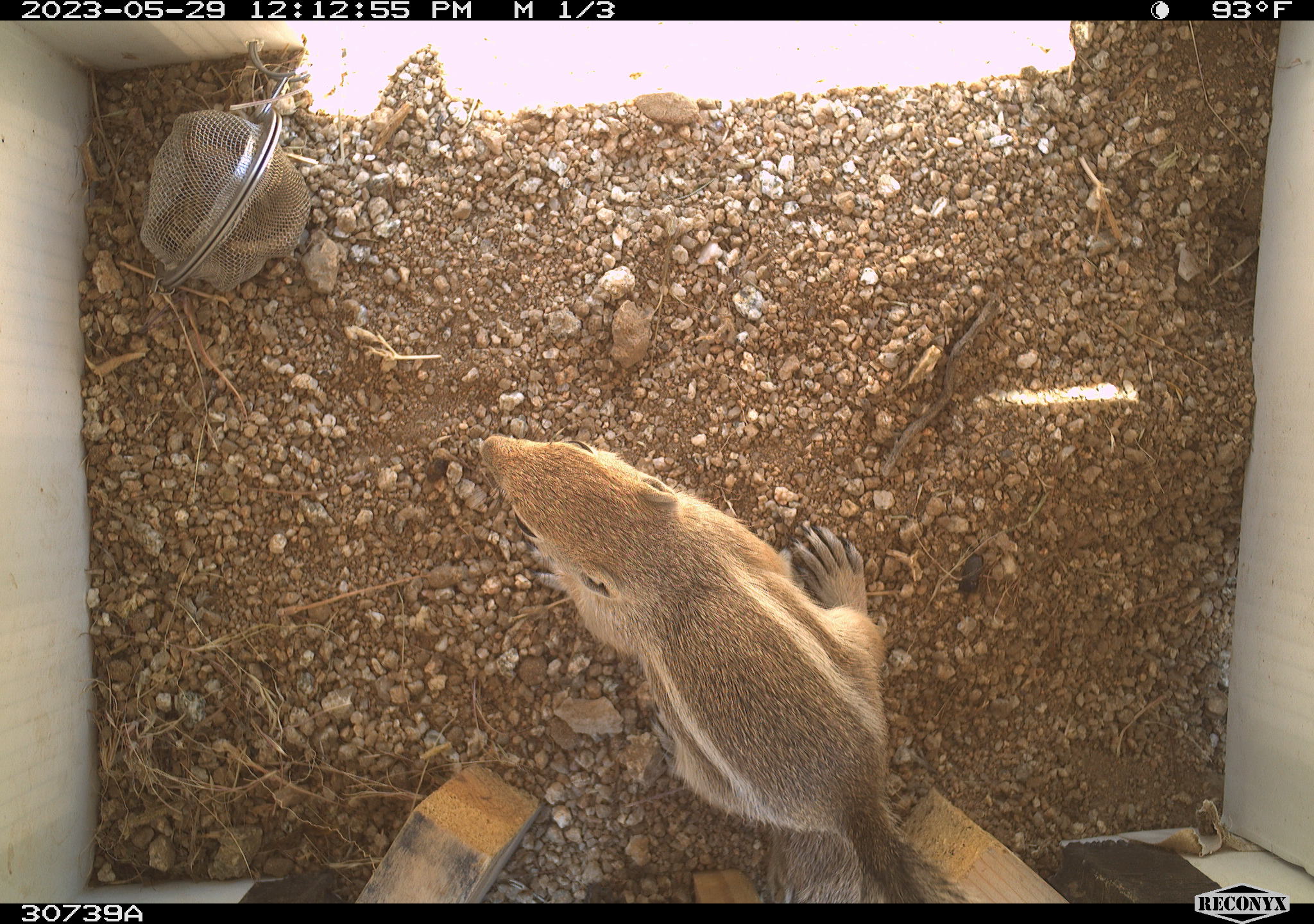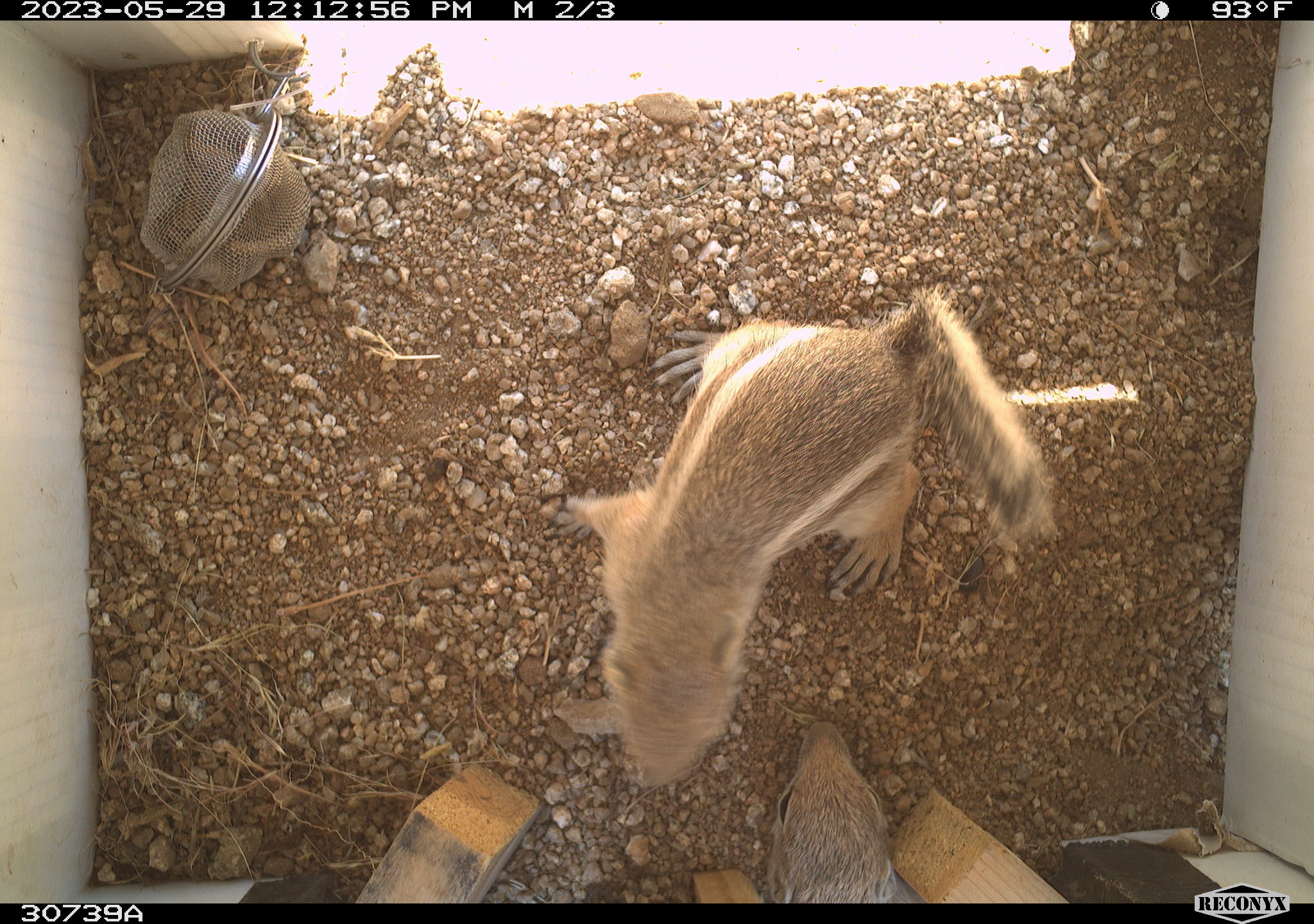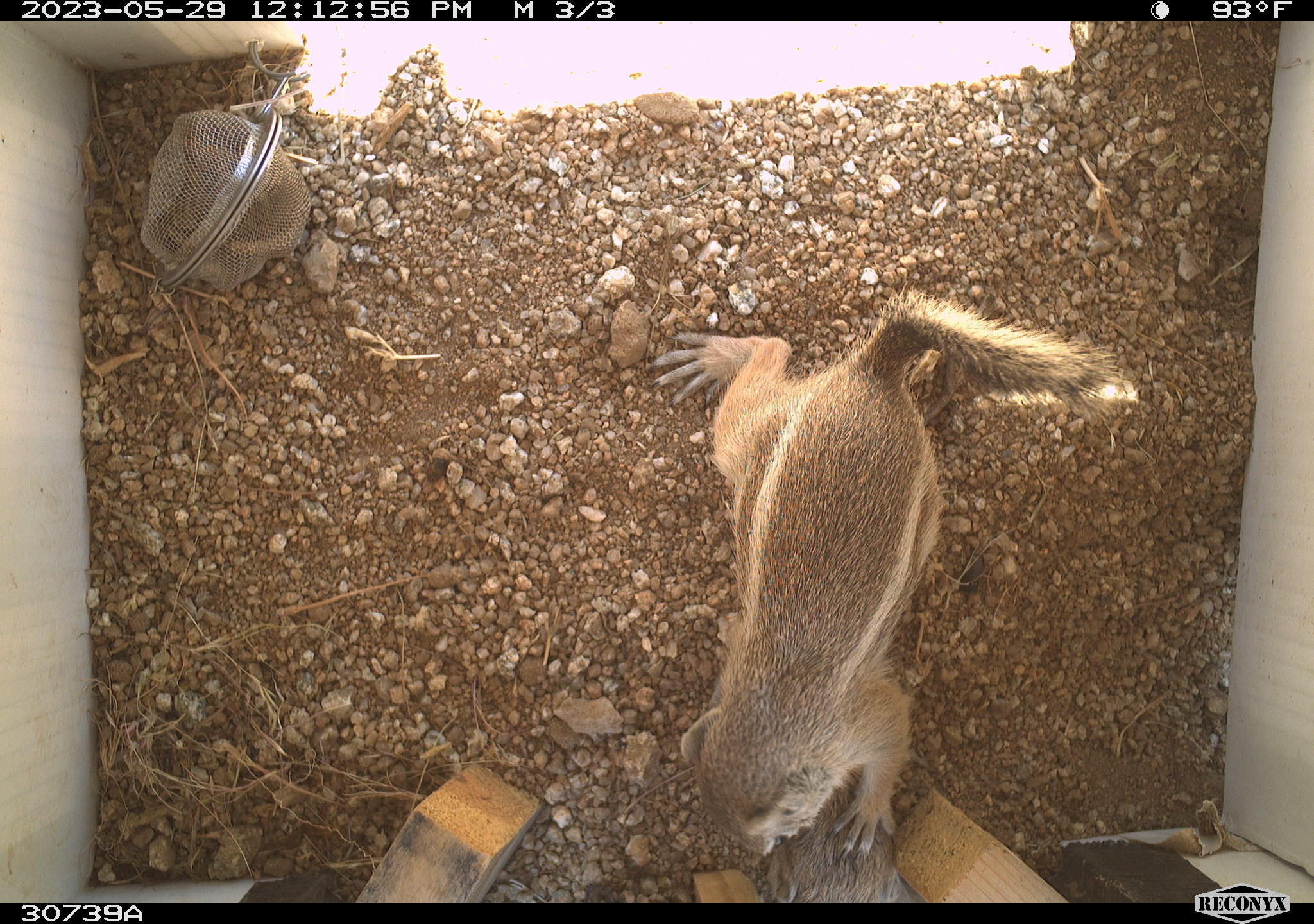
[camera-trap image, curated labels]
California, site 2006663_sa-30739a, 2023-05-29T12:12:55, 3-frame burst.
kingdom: Animalia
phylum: Chordata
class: Mammalia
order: Rodentia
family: Sciuridae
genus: Ammospermophilus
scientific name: Ammospermophilus leucurus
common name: white-tailed antelope squirrel